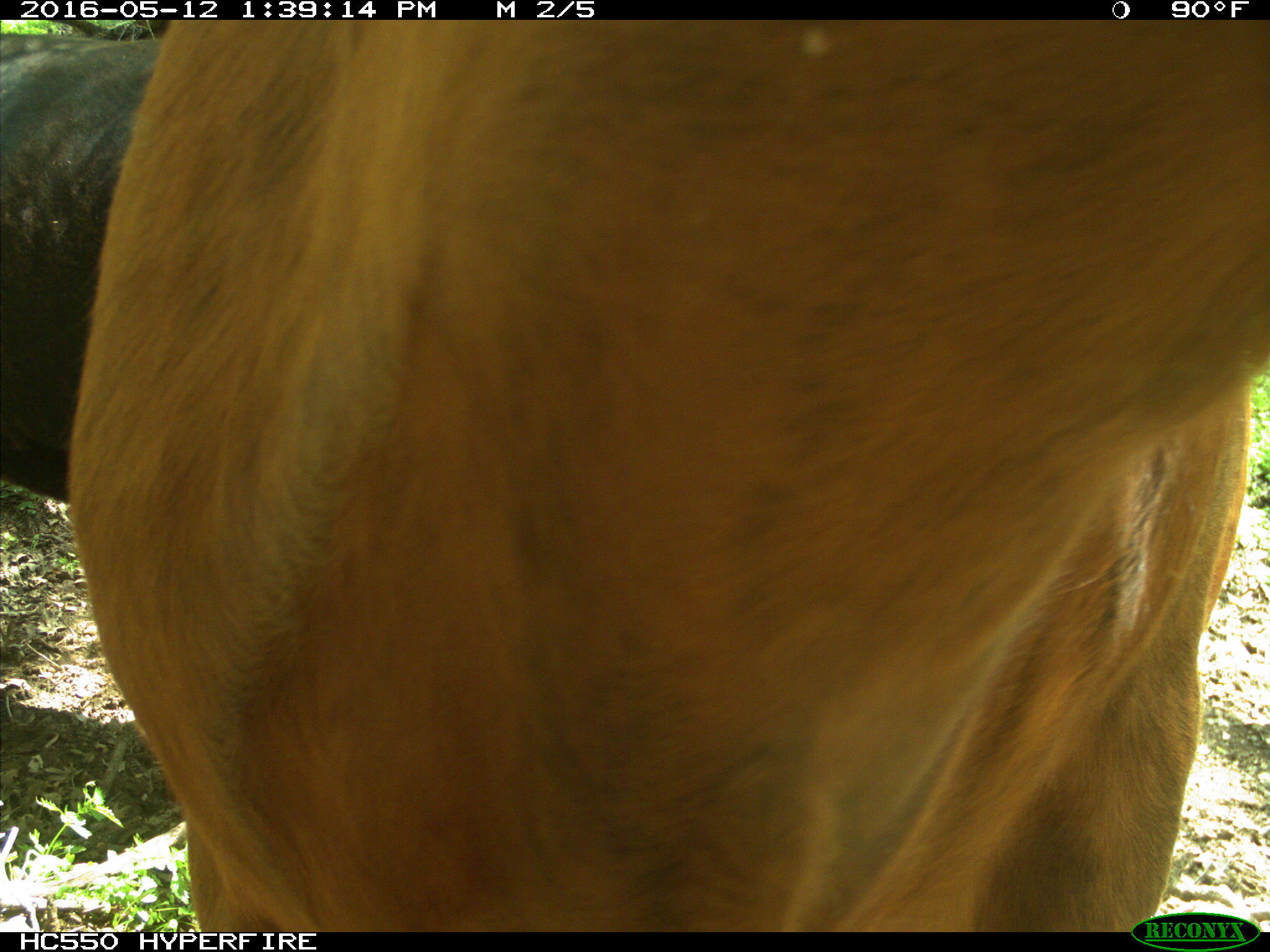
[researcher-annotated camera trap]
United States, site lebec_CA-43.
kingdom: Animalia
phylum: Chordata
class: Mammalia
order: Artiodactyla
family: Bovidae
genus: Bos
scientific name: Bos taurus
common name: domestic cow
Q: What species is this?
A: Bos taurus (domestic cow).